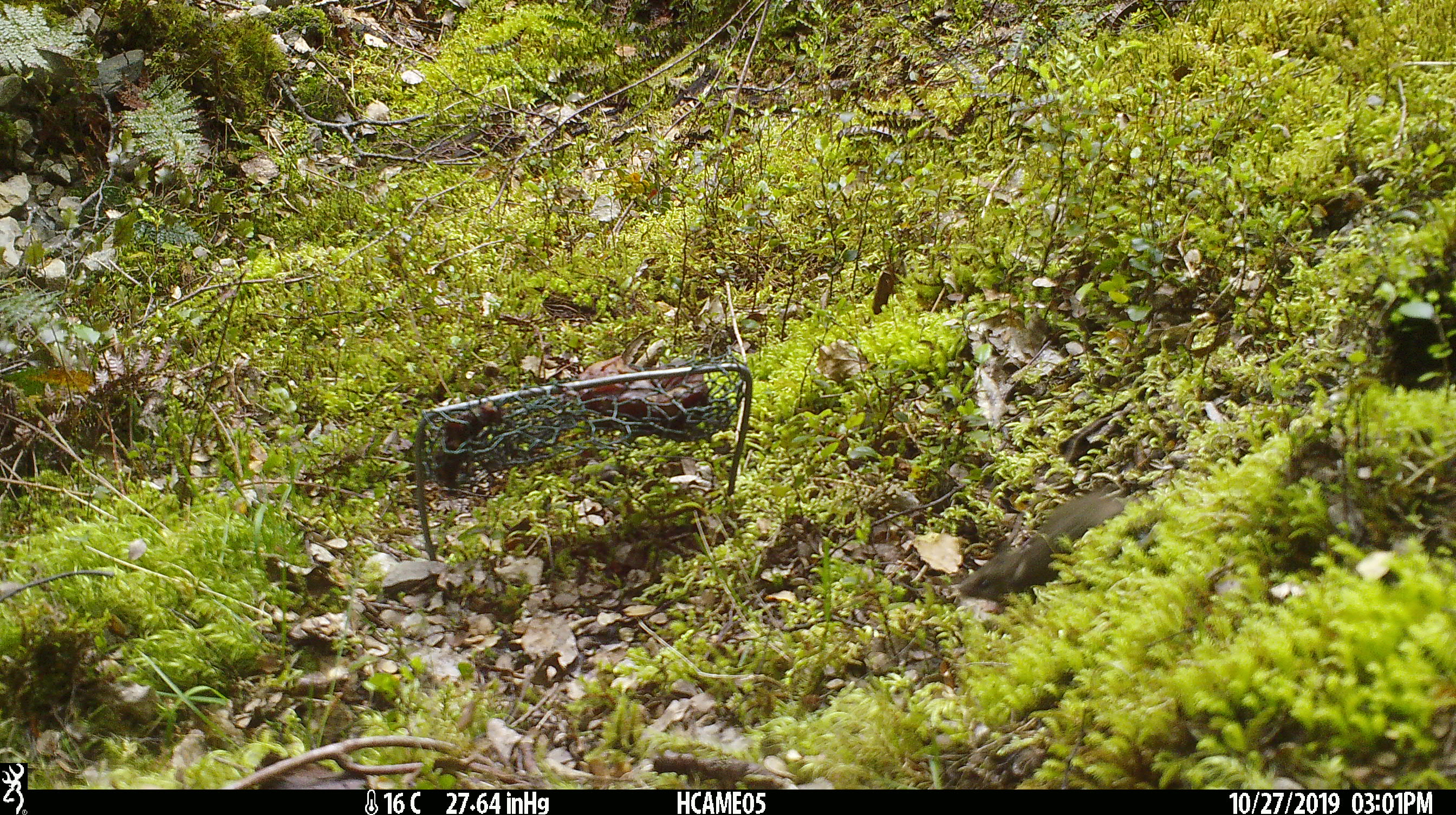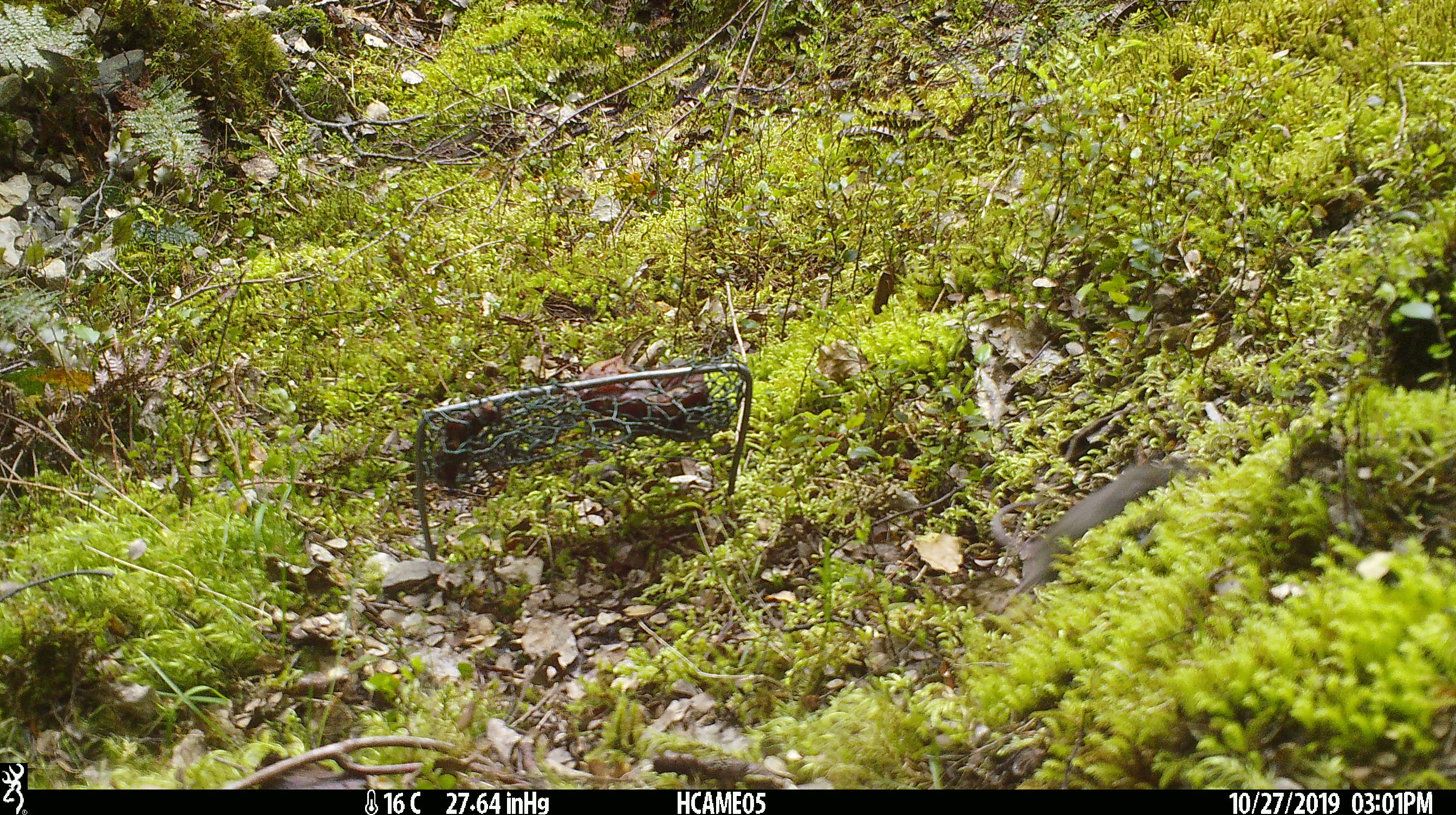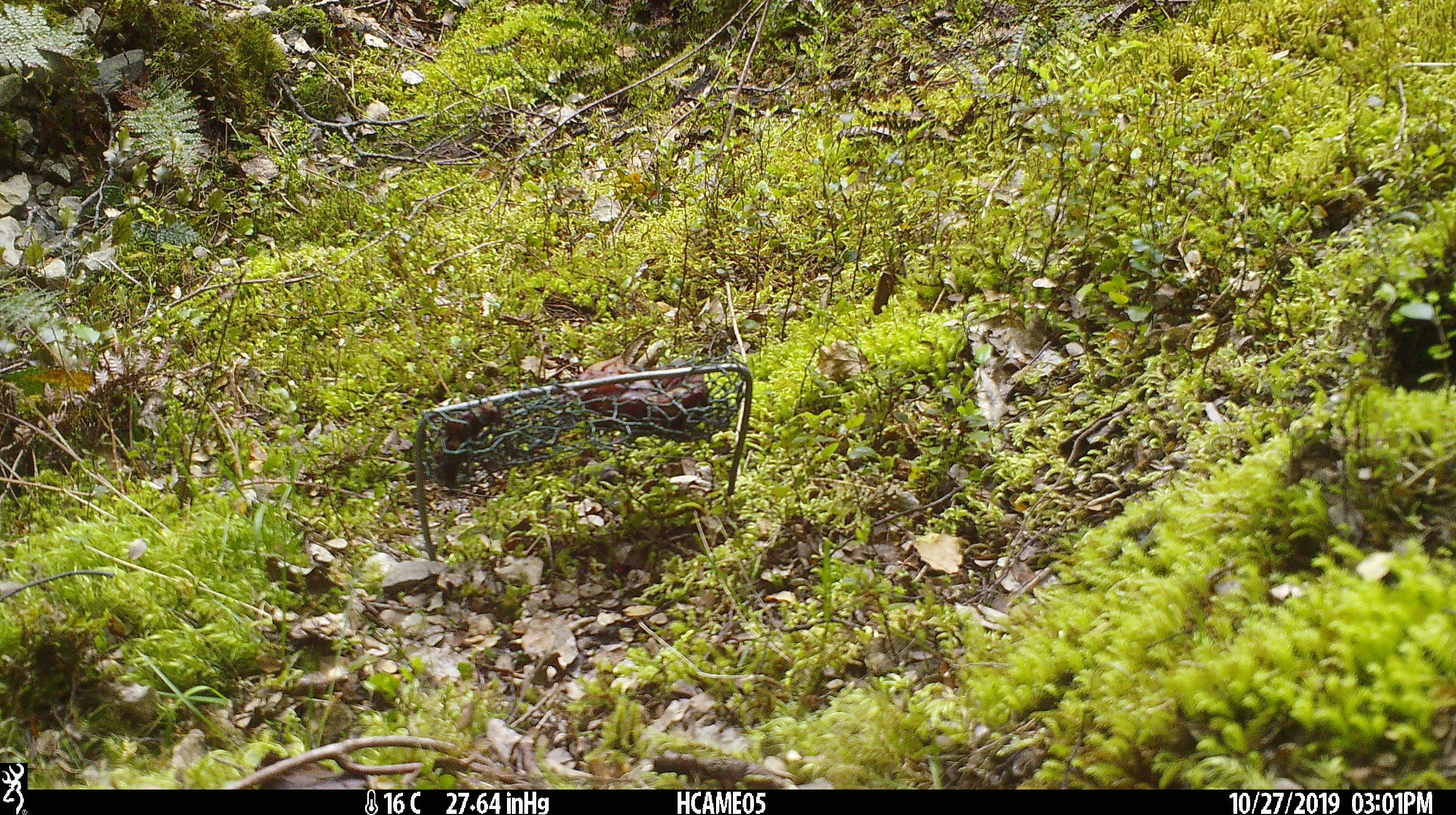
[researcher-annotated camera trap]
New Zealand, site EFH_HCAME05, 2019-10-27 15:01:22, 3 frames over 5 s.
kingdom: Animalia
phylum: Chordata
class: Mammalia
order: Rodentia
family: Muridae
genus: Mus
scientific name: Mus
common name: mouse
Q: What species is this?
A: Mouse (Mus).